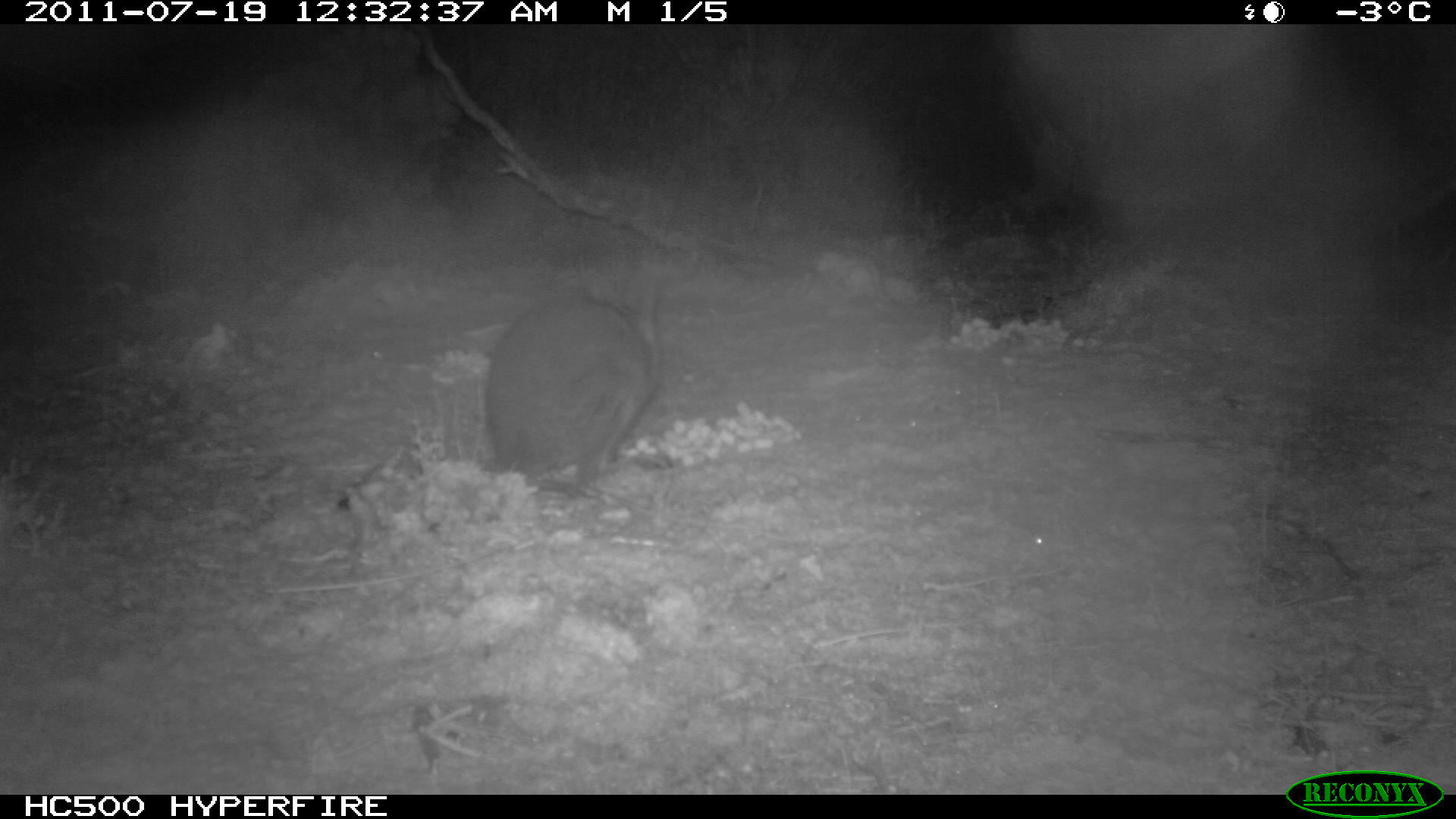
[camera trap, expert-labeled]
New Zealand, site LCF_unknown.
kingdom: Animalia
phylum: Chordata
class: Mammalia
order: Diprotodontia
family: Macropodidae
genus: Notamacropus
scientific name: Notamacropus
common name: wallaby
Wallaby (Notamacropus).